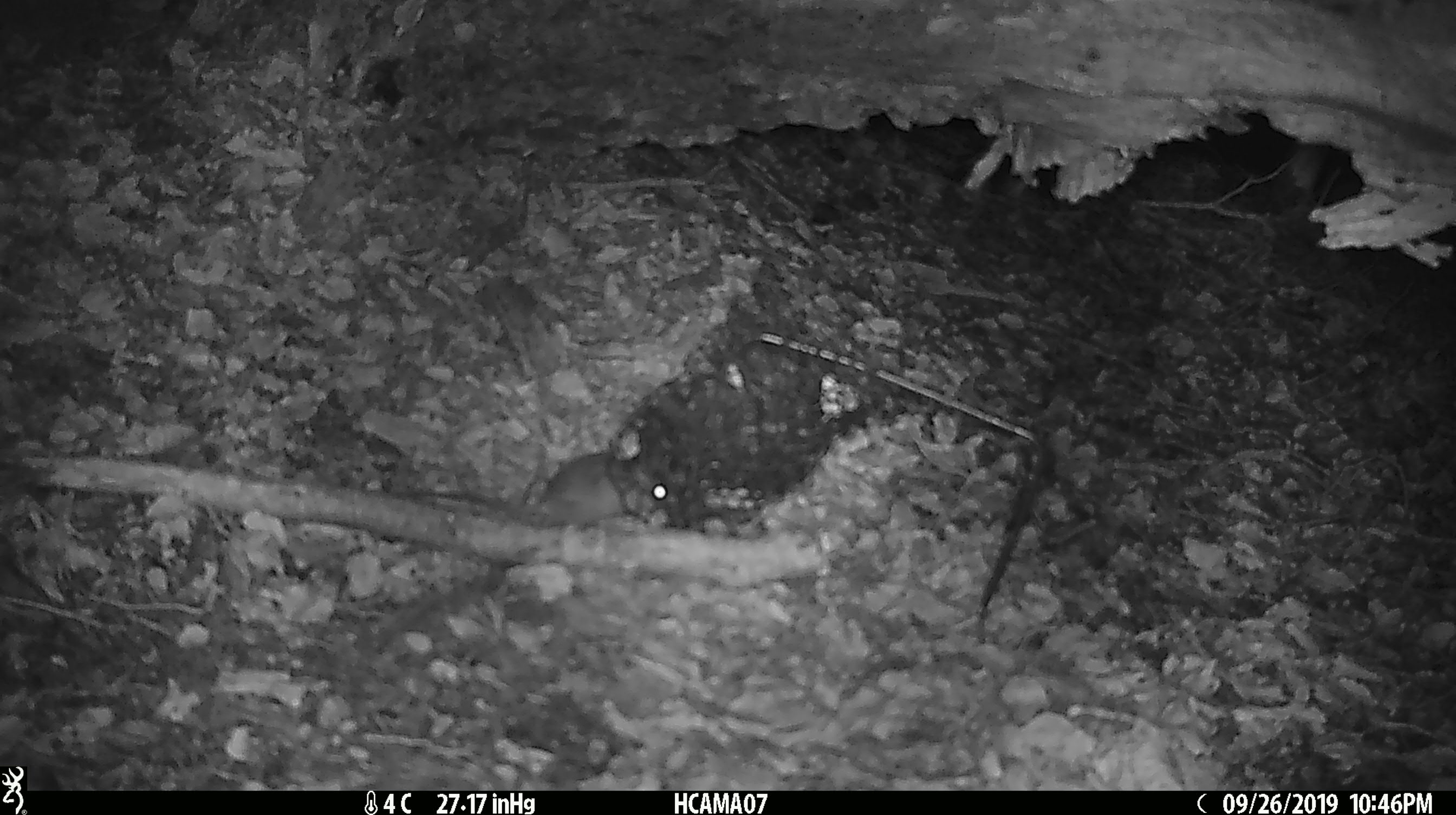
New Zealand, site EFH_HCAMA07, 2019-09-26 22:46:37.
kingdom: Animalia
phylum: Chordata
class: Mammalia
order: Rodentia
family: Muridae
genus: Mus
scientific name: Mus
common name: mouse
Mouse (Mus).